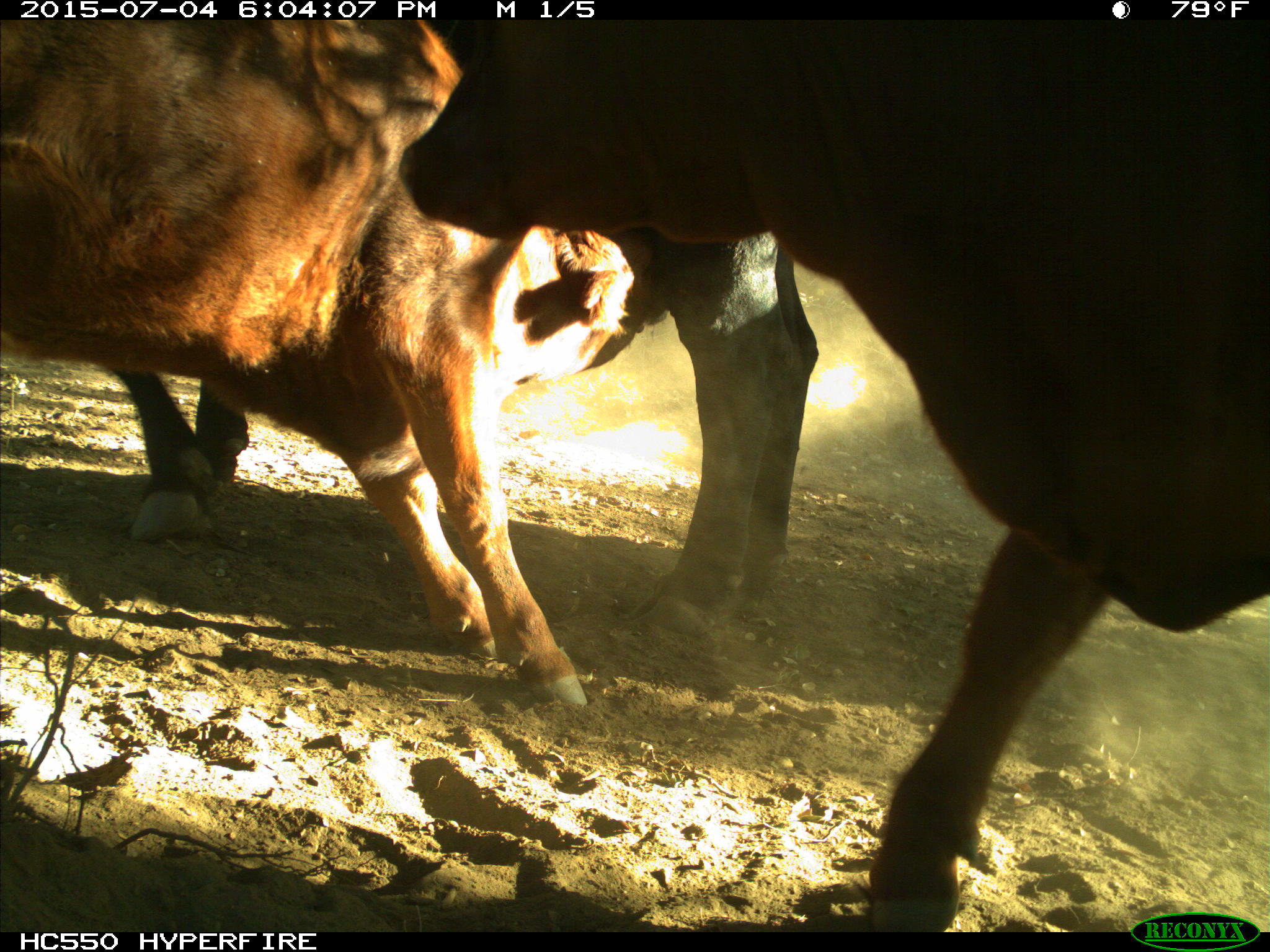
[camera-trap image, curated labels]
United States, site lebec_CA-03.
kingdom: Animalia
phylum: Chordata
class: Mammalia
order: Artiodactyla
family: Bovidae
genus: Bos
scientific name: Bos taurus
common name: domestic cow